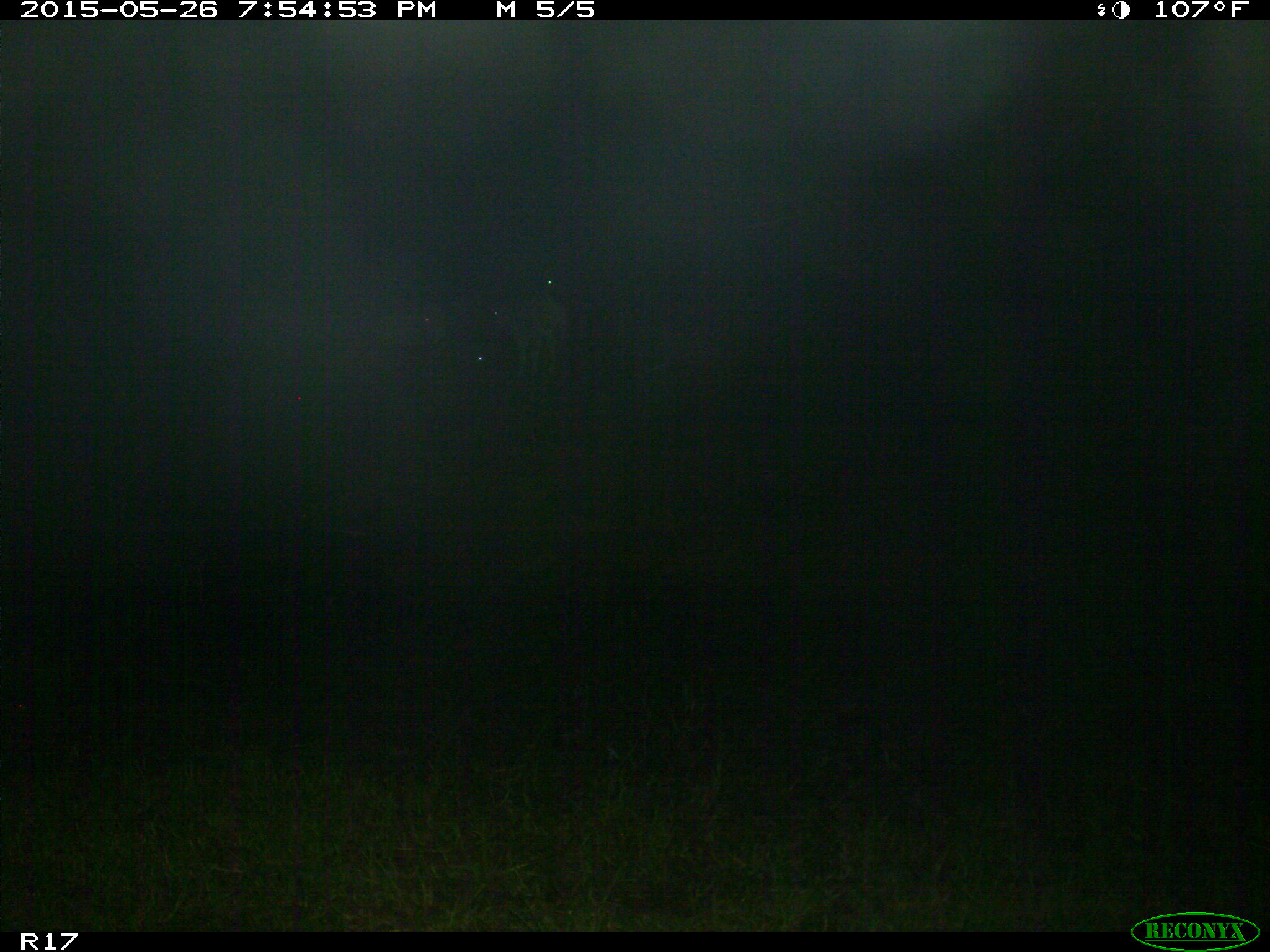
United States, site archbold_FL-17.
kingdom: Animalia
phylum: Chordata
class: Mammalia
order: Artiodactyla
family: Bovidae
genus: Bos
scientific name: Bos taurus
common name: domestic cow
Bos taurus (domestic cow).